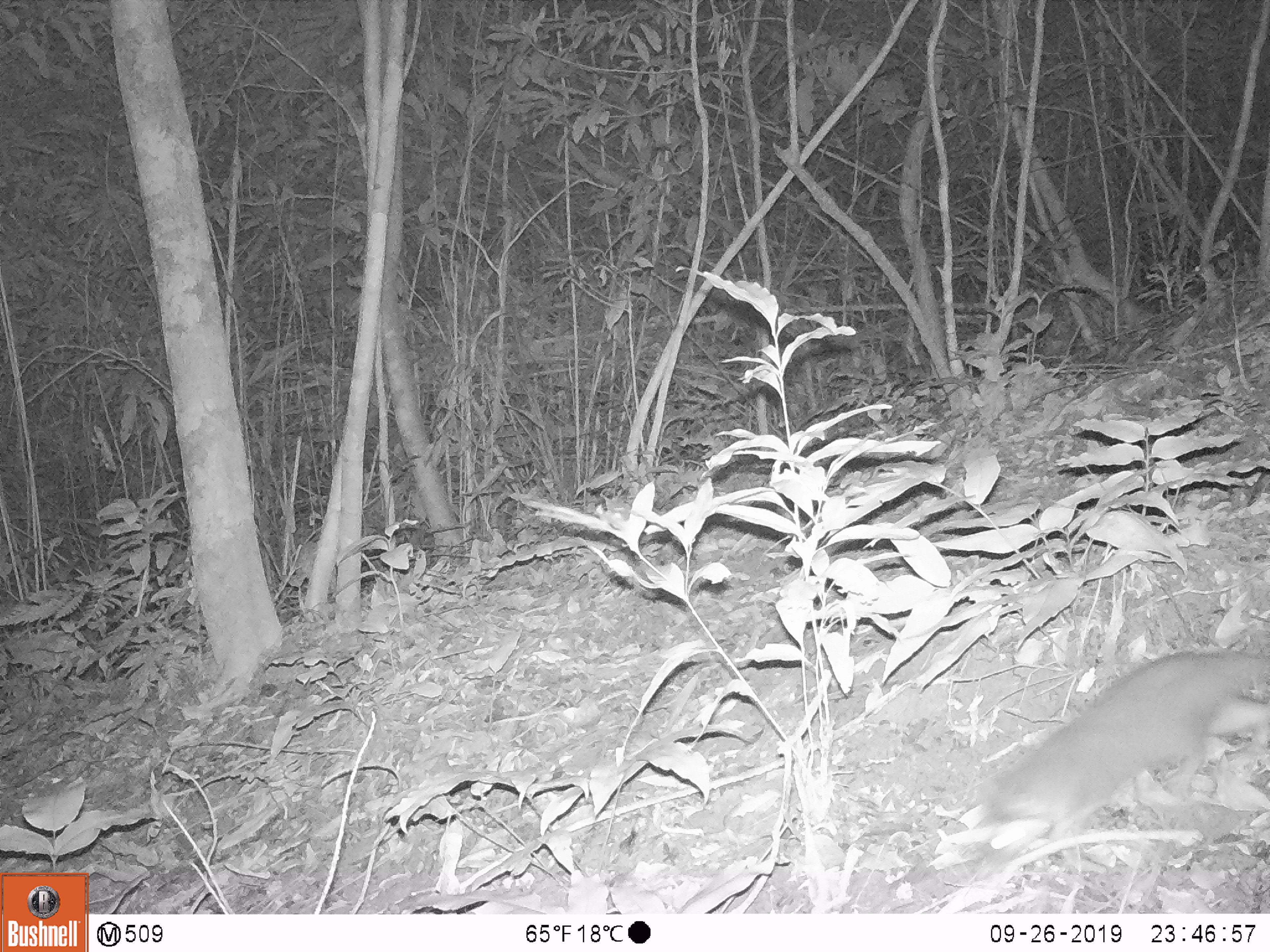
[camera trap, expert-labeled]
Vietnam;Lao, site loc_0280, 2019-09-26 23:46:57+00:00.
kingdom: Animalia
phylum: Chordata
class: Mammalia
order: Carnivora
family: Mustelidae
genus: Melogale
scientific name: Melogale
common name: ferret badger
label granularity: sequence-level